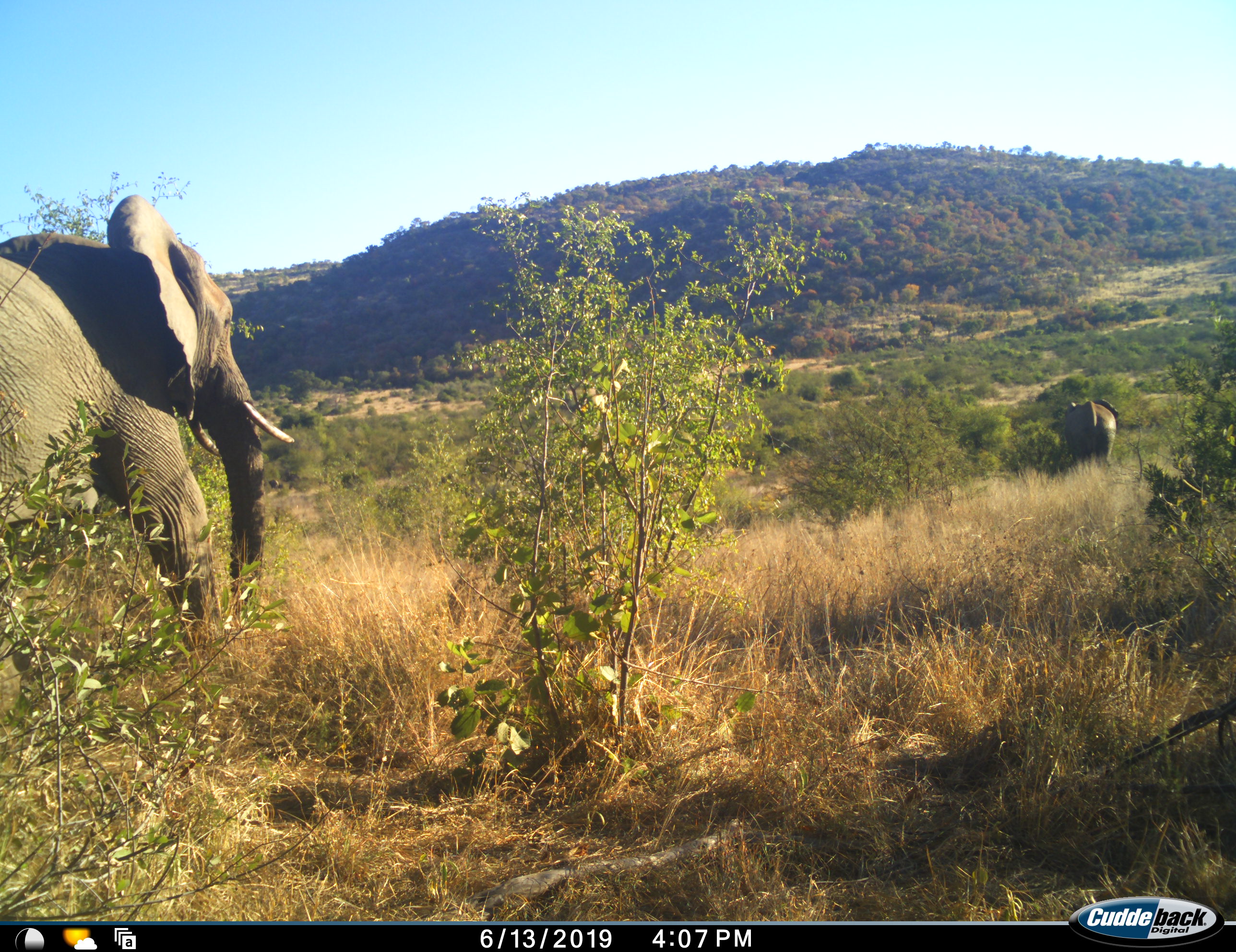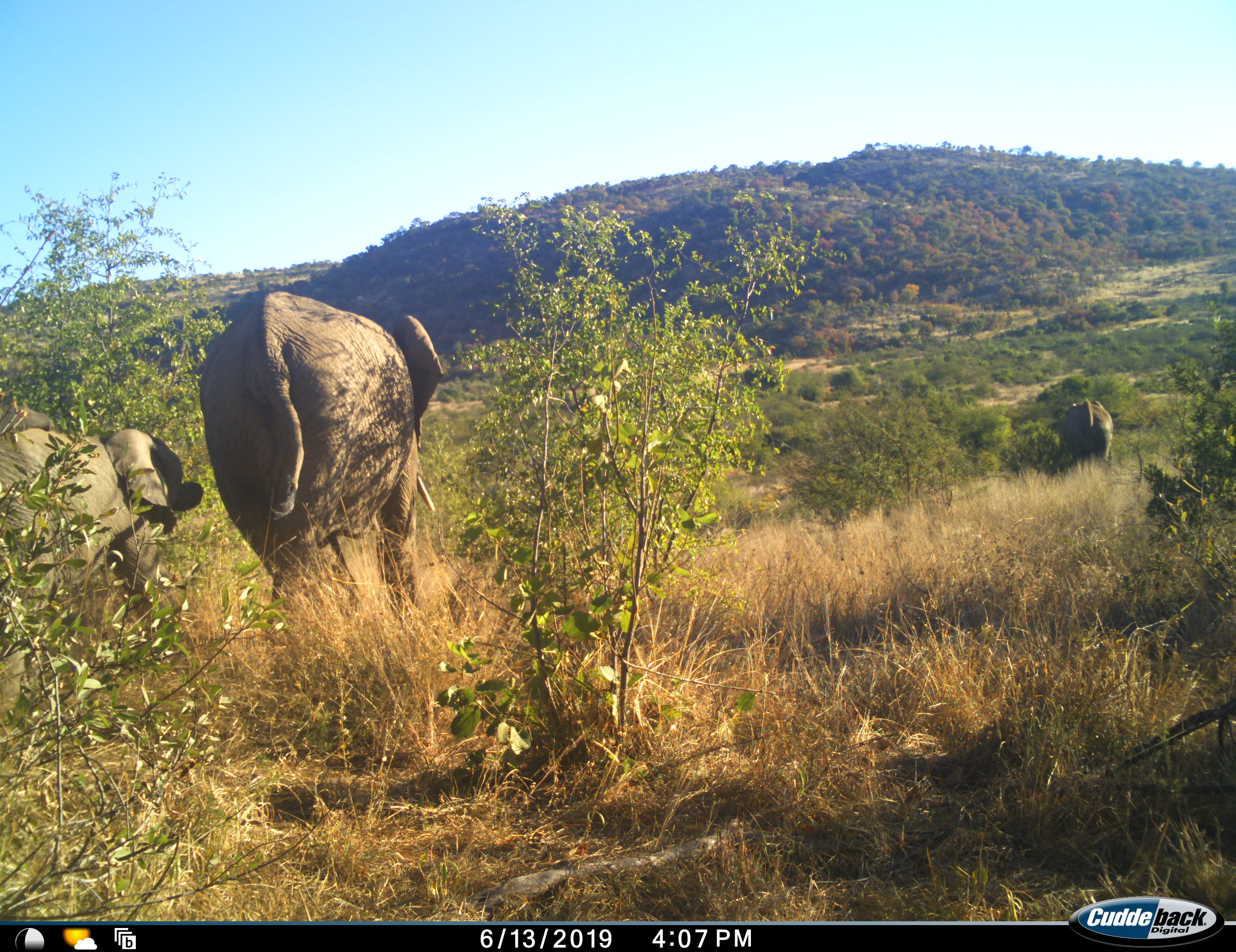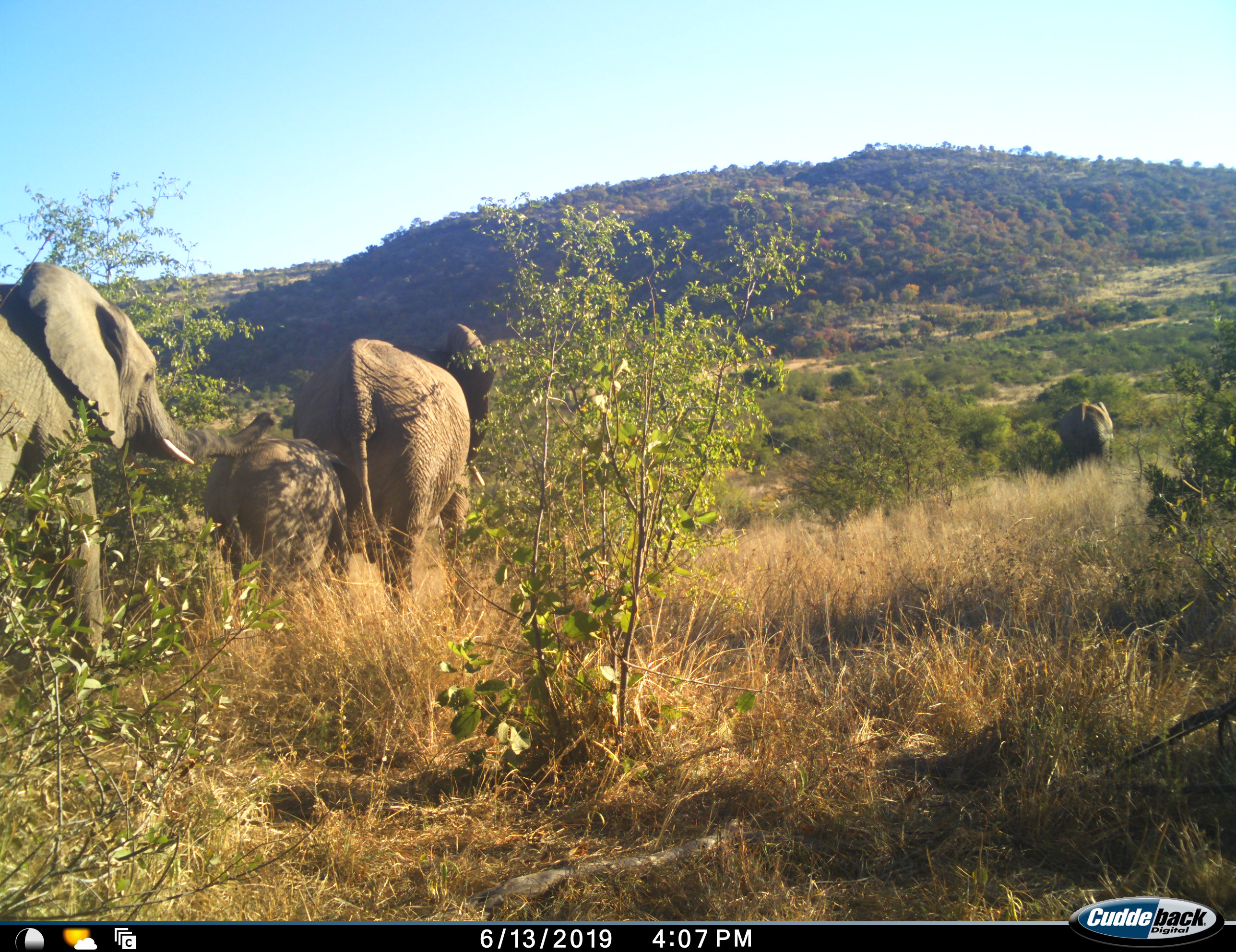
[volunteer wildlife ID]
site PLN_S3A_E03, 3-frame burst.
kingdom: Animalia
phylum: Chordata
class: Mammalia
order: Proboscidea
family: Elephantidae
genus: Loxodonta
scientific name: Loxodonta africana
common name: african bush elephant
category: elephant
Elephant (african bush elephant) (Loxodonta africana), count 4. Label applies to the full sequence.